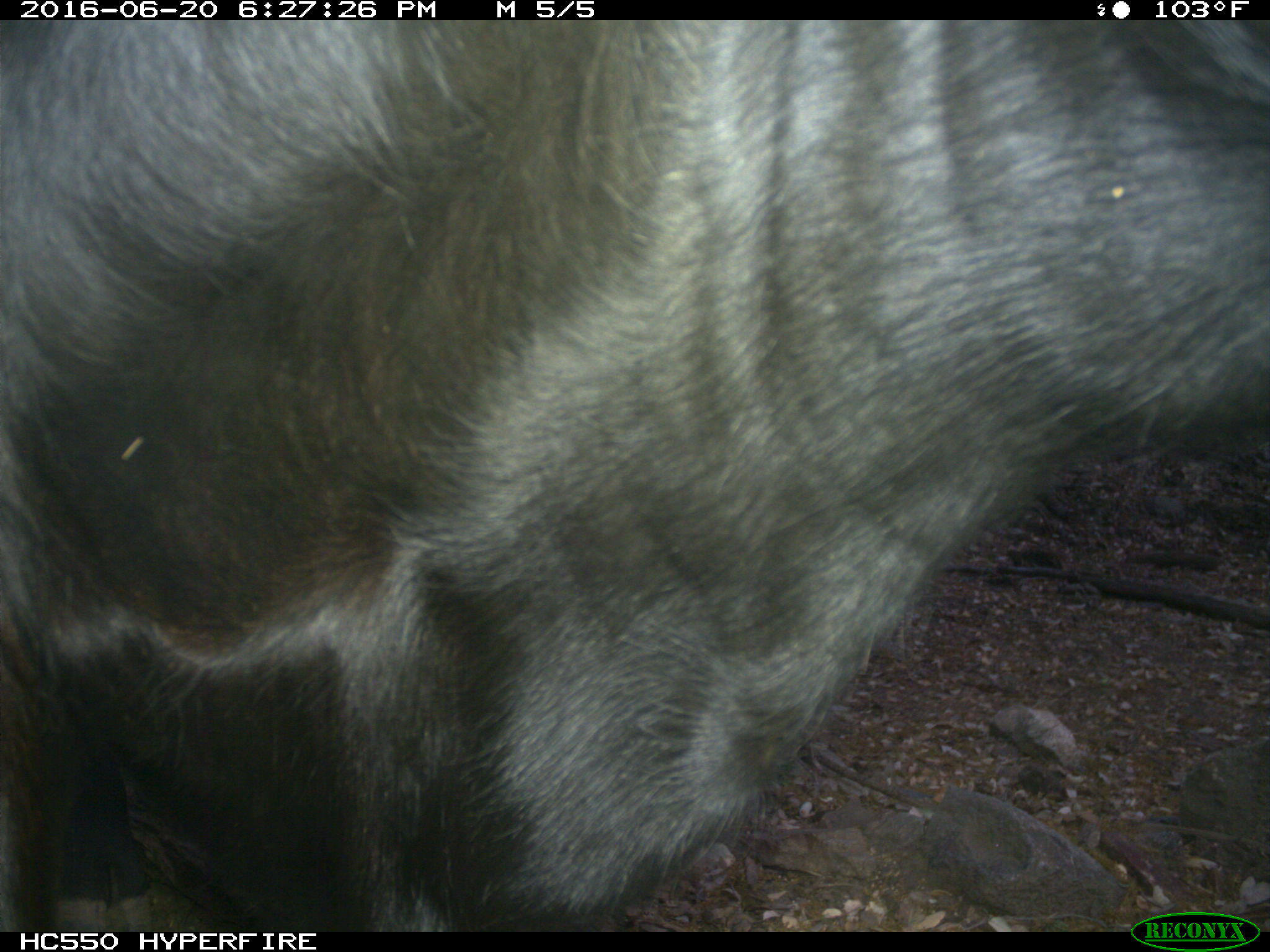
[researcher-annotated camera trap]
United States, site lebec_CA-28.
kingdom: Animalia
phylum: Chordata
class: Mammalia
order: Artiodactyla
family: Bovidae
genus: Bos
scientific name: Bos taurus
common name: domestic cow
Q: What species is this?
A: Bos taurus (domestic cow).